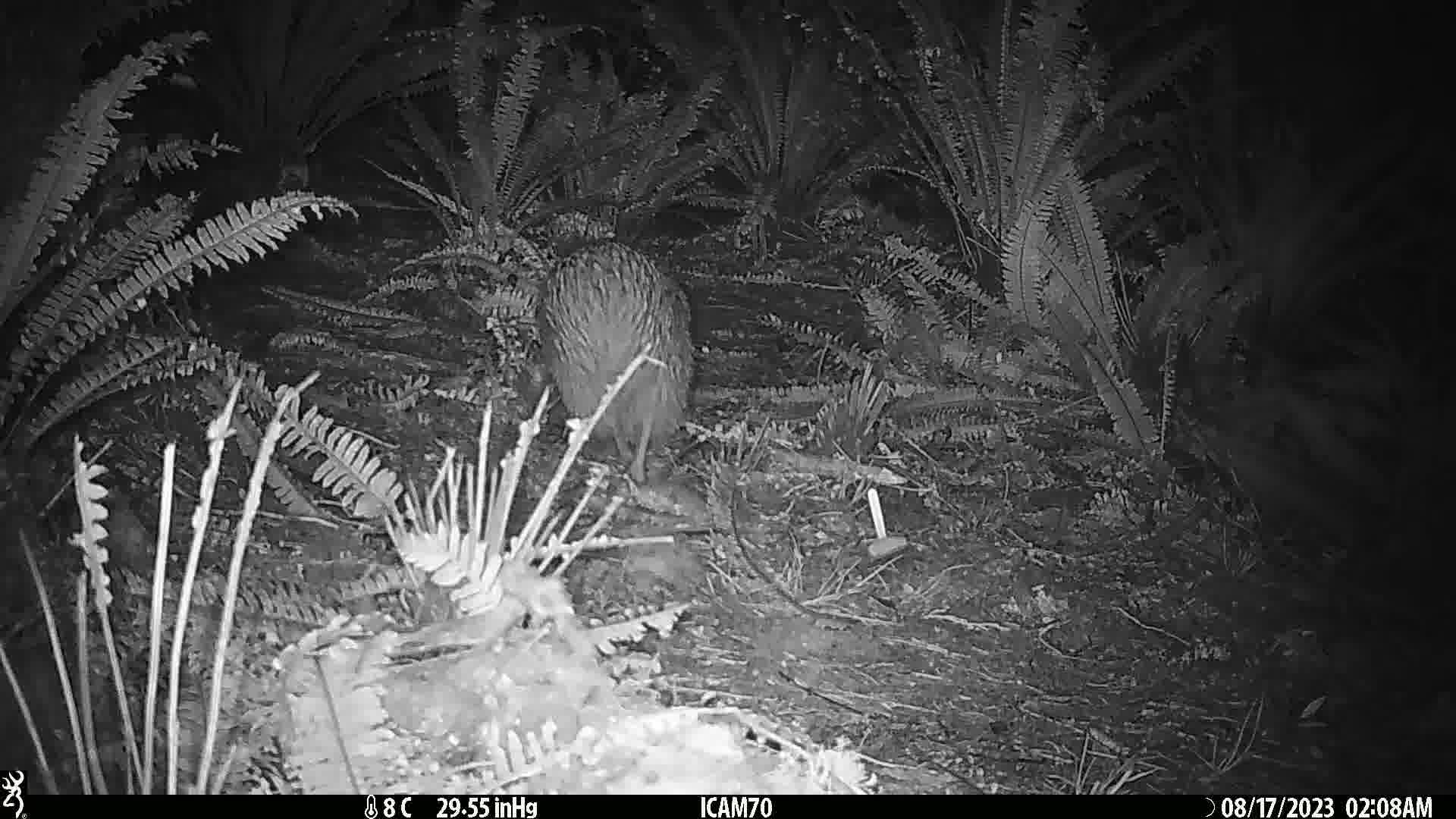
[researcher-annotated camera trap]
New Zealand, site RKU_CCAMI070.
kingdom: Animalia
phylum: Chordata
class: Aves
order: Apterygiformes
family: Apterygidae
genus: Apteryx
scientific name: Apteryx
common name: kiwi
Kiwi (Apteryx).